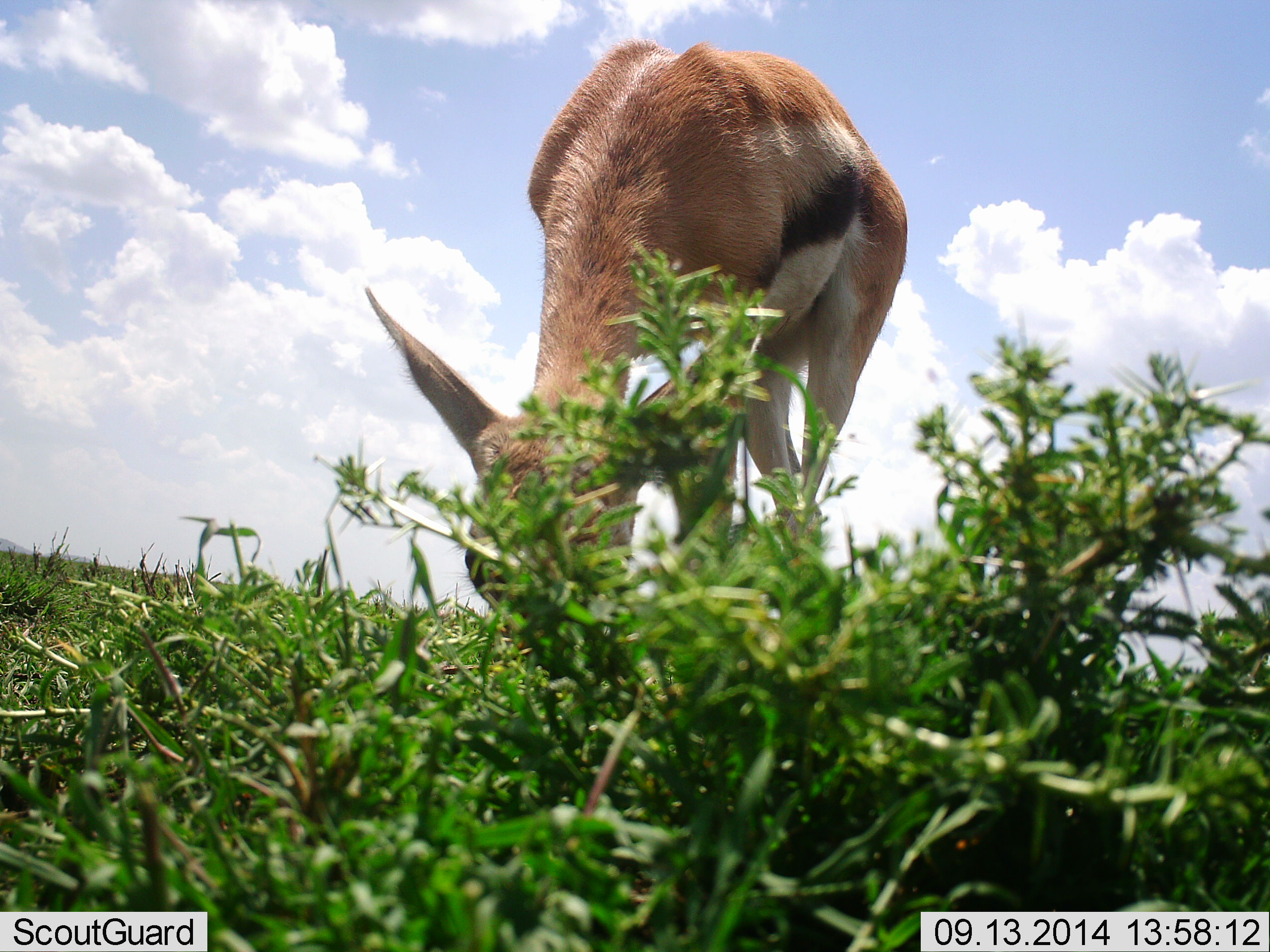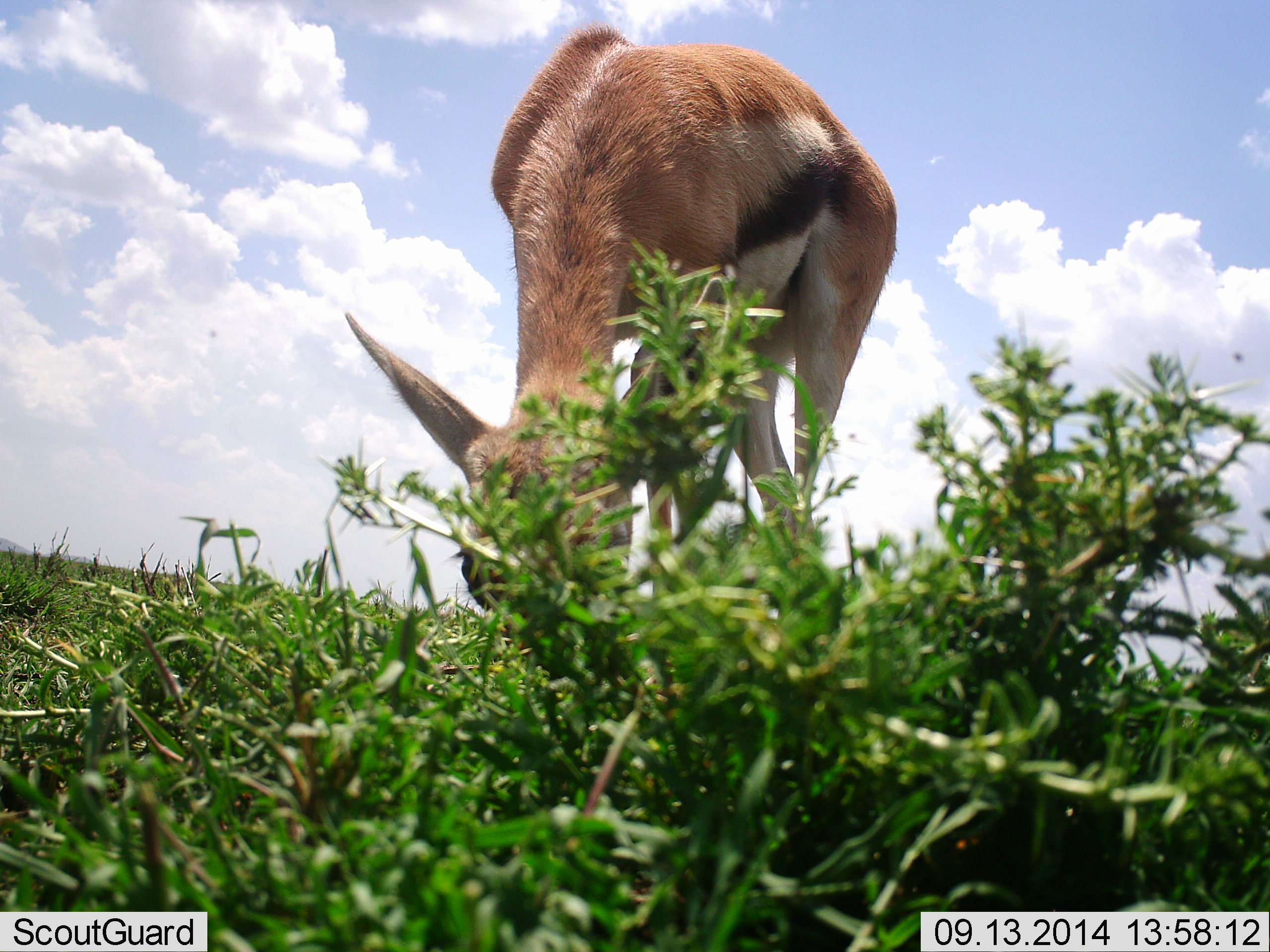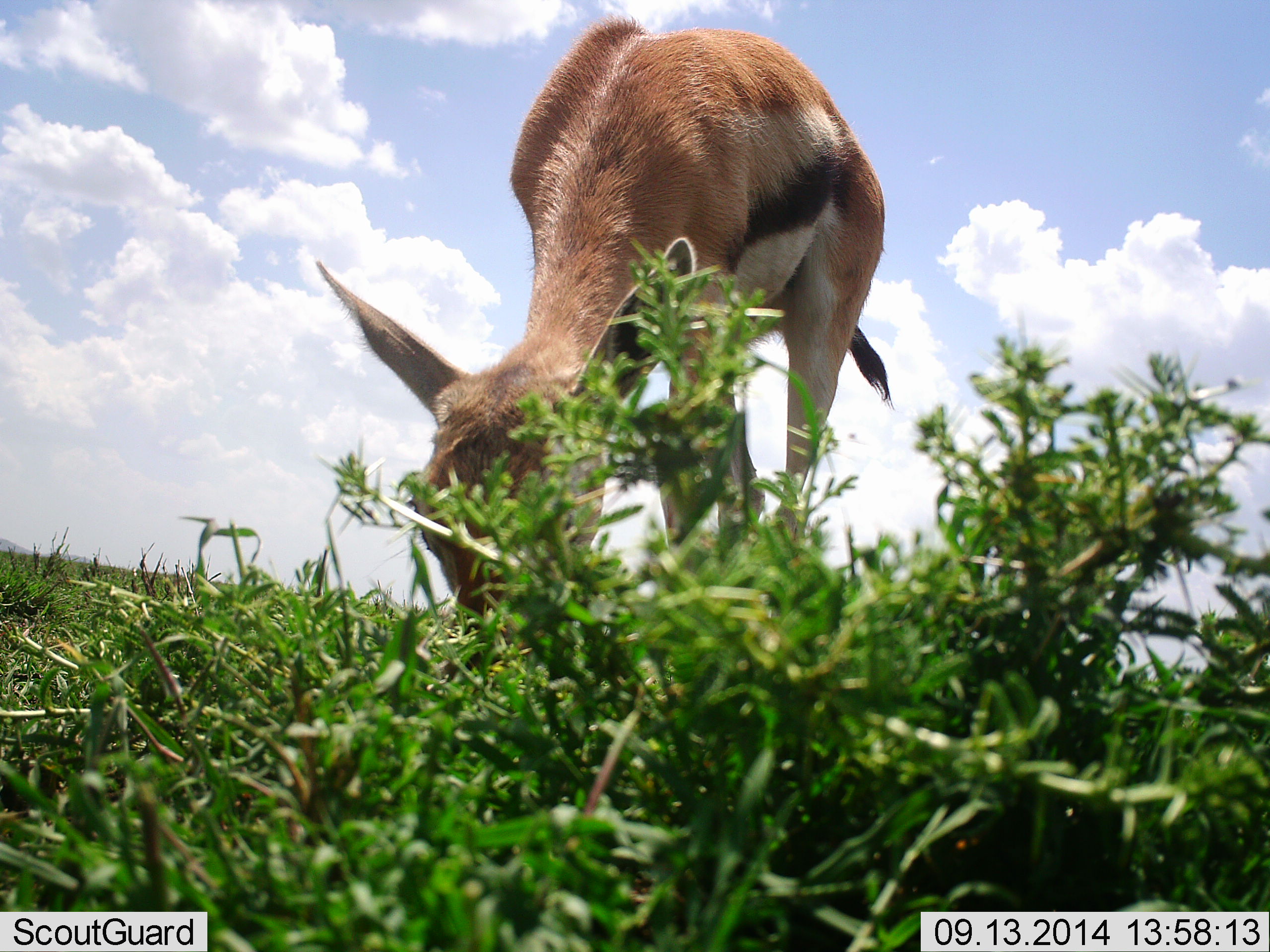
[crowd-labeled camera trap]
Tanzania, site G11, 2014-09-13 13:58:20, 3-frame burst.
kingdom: Animalia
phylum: Chordata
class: Mammalia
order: Artiodactyla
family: Bovidae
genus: Eudorcas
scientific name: Eudorcas thomsonii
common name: thomson's gazelle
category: gazellethomsons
Gazellethomsons (thomson's gazelle) (Eudorcas thomsonii), count 1. Behavior (volunteer vote fractions): standing 20%, resting 0%, moving 10%, interacting 0%. Young present (vote fraction): 0%. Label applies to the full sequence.